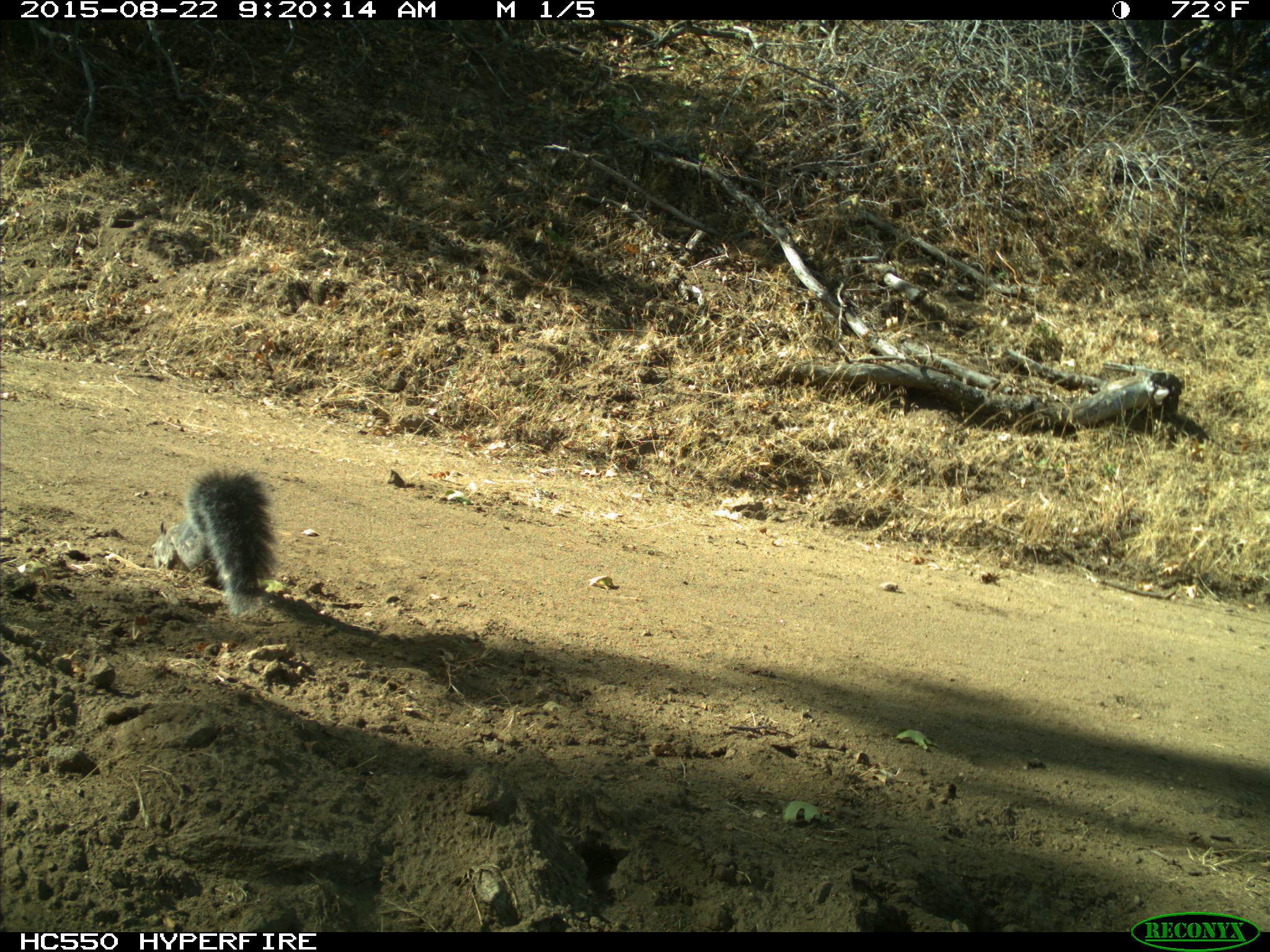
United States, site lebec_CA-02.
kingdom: Animalia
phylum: Chordata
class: Mammalia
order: Rodentia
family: Sciuridae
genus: Sciurus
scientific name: Sciurus carolinensis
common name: eastern gray squirrel